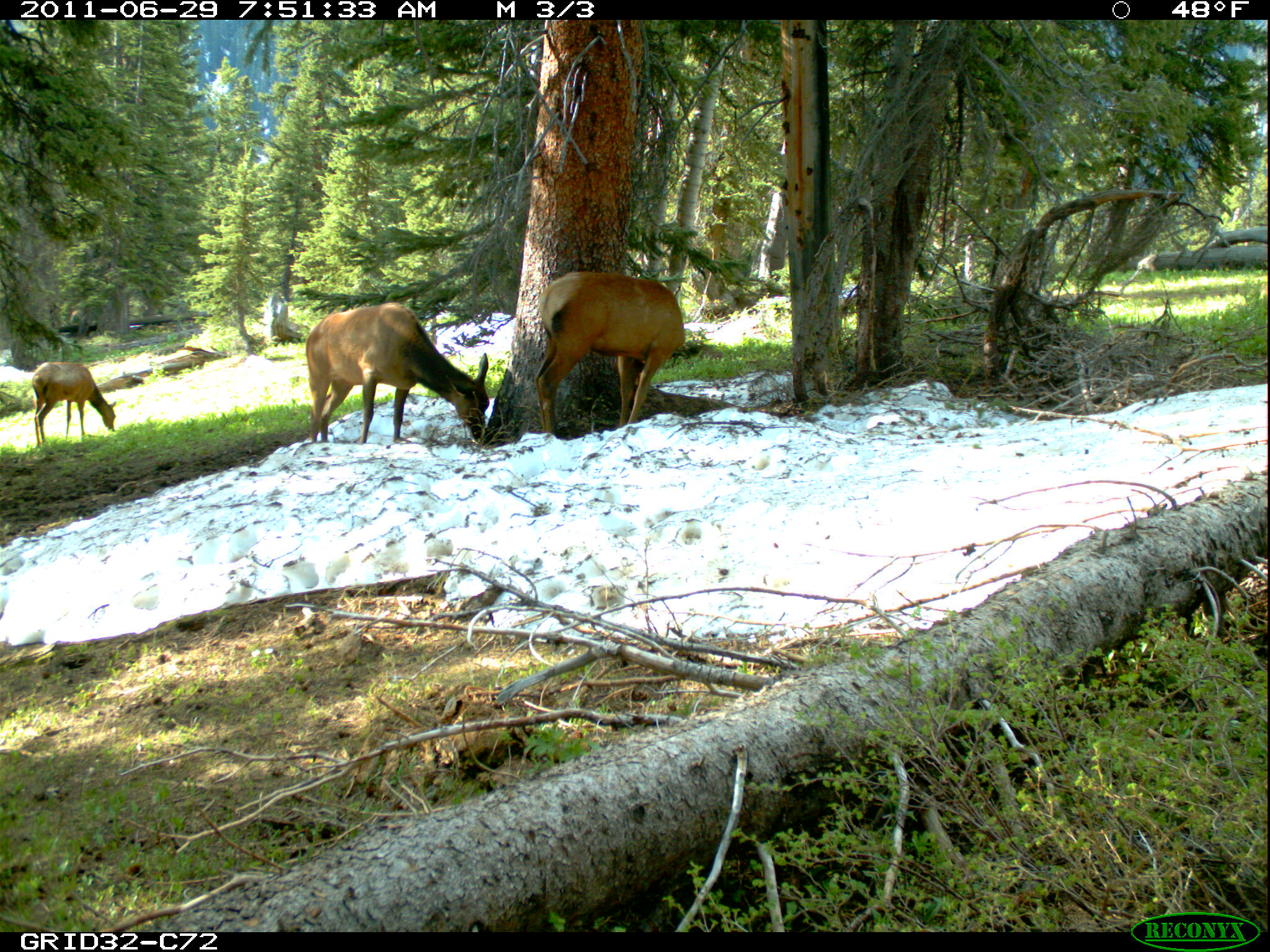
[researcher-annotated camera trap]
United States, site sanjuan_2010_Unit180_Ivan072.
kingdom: Animalia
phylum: Chordata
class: Mammalia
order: Artiodactyla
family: Cervidae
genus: Cervus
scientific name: Cervus elaphus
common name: red deer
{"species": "Cervus elaphus (red deer)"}